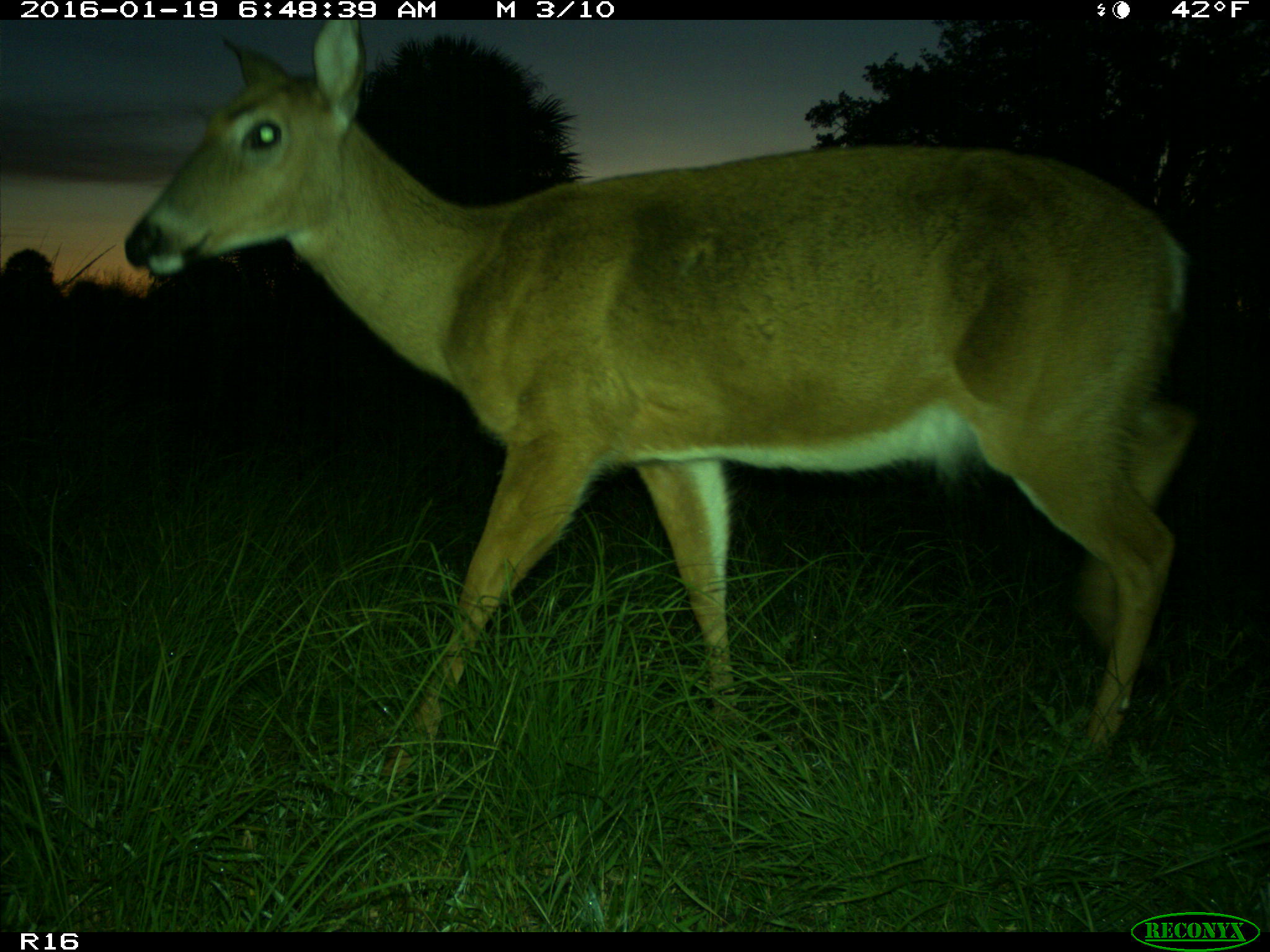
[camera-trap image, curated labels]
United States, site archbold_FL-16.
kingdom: Animalia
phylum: Chordata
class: Mammalia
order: Artiodactyla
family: Cervidae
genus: Odocoileus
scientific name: Odocoileus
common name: deer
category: unidentified deer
Unidentified deer (deer) (Odocoileus).